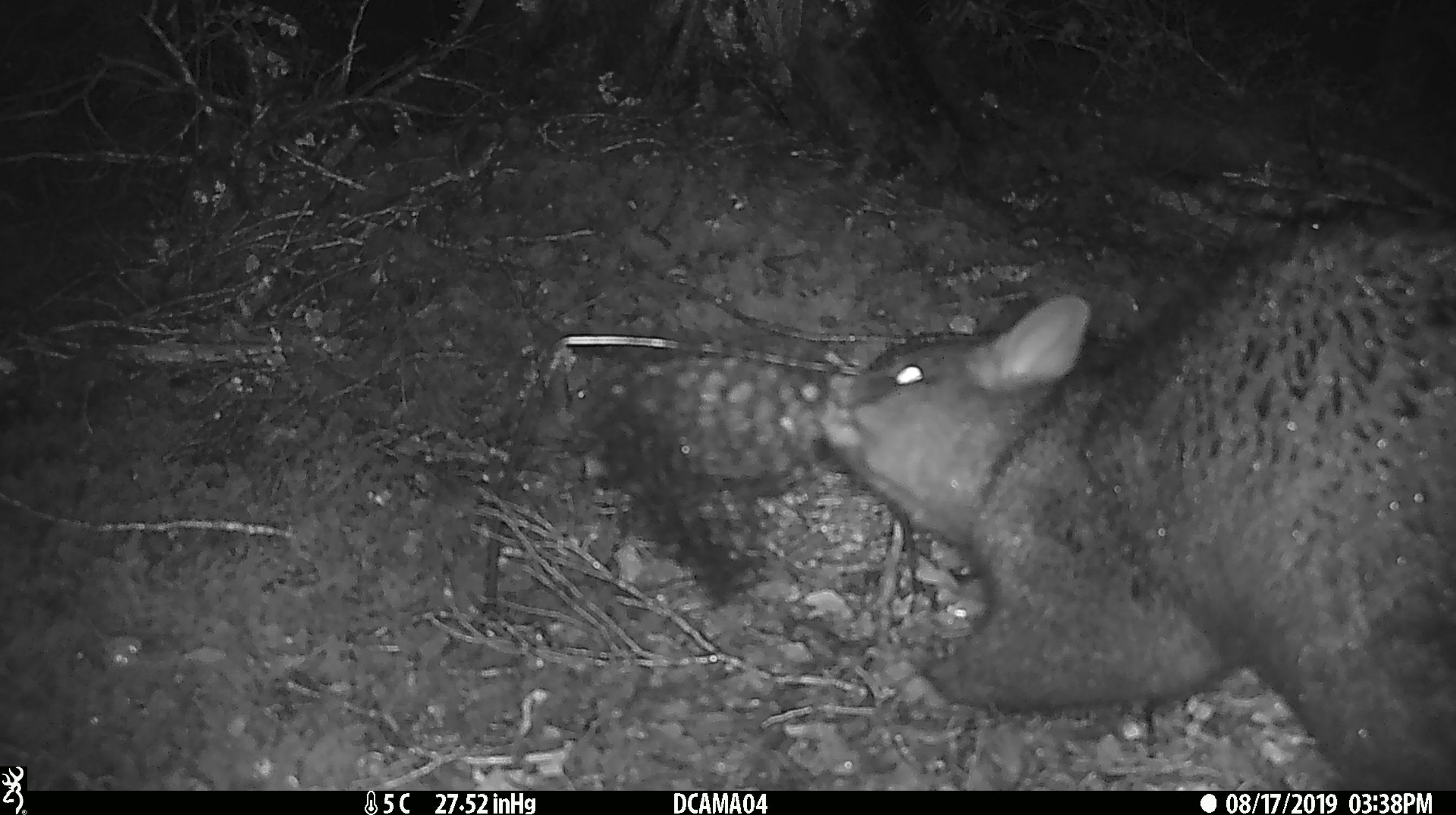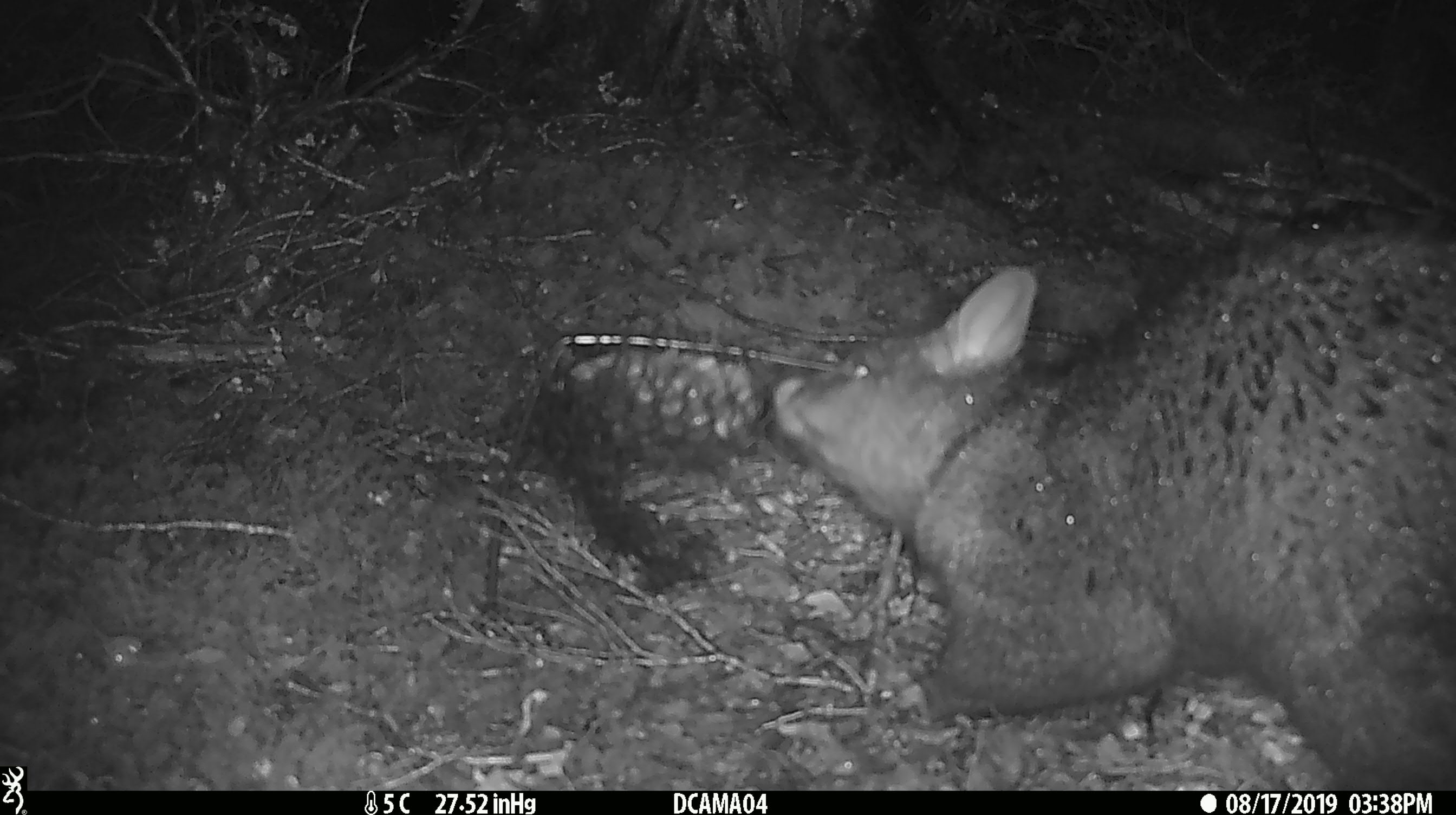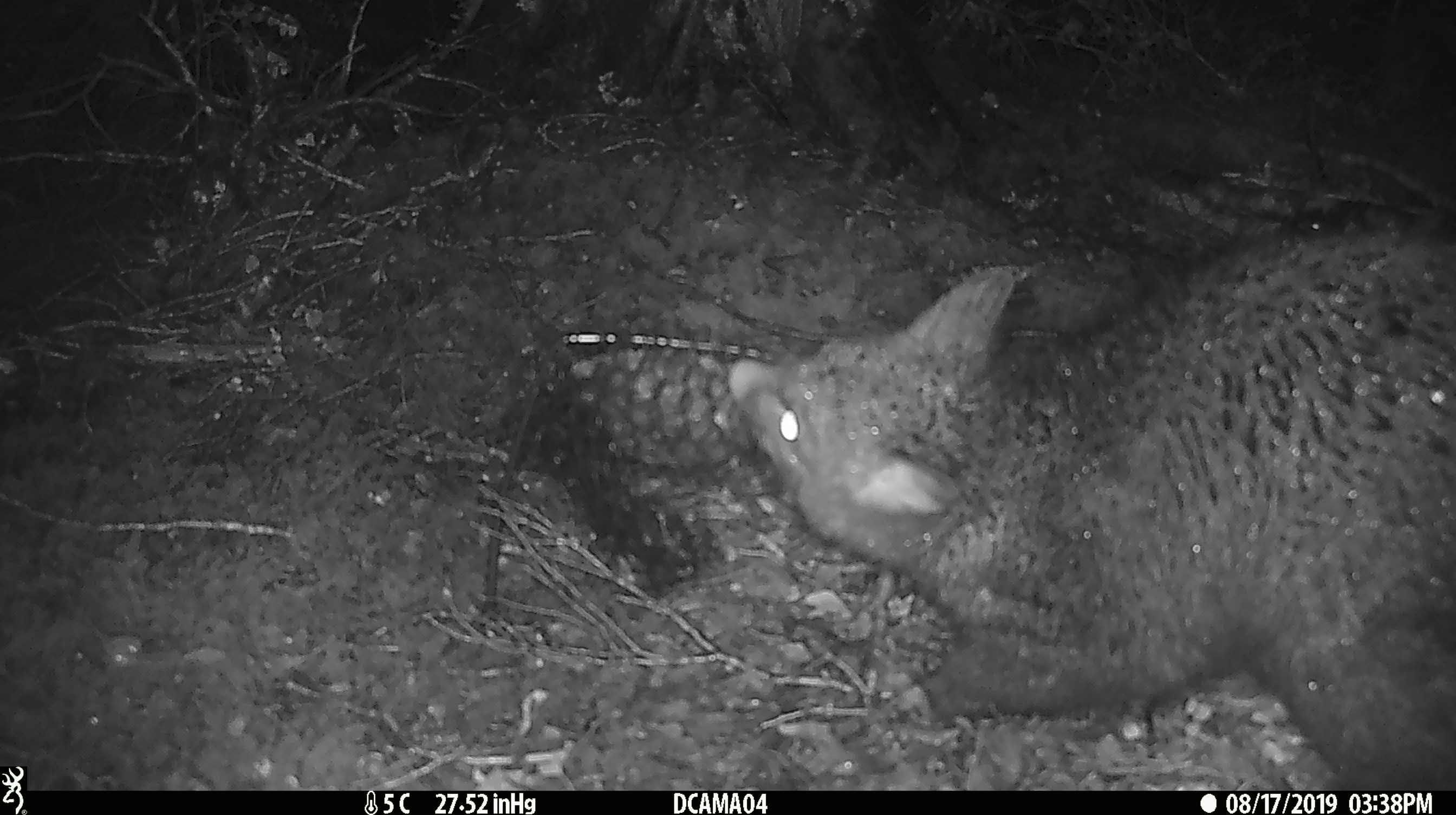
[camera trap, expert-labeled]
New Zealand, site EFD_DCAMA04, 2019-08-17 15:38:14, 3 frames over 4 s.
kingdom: Animalia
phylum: Chordata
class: Mammalia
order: Diprotodontia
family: Phalangeridae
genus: Trichosurus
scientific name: Trichosurus vulpecula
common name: common brushtail possum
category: possum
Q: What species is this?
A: Possum (common brushtail possum) (Trichosurus vulpecula).